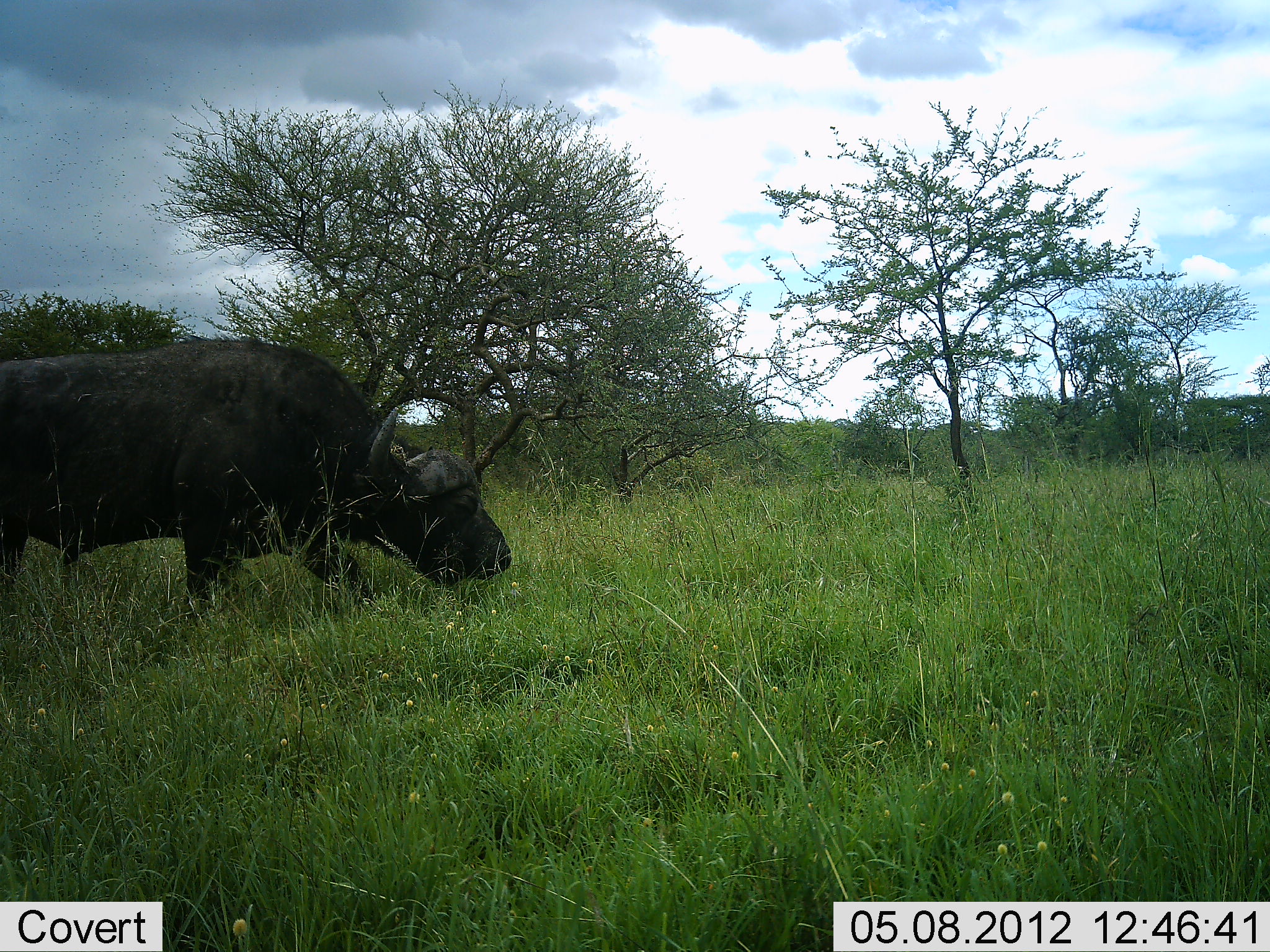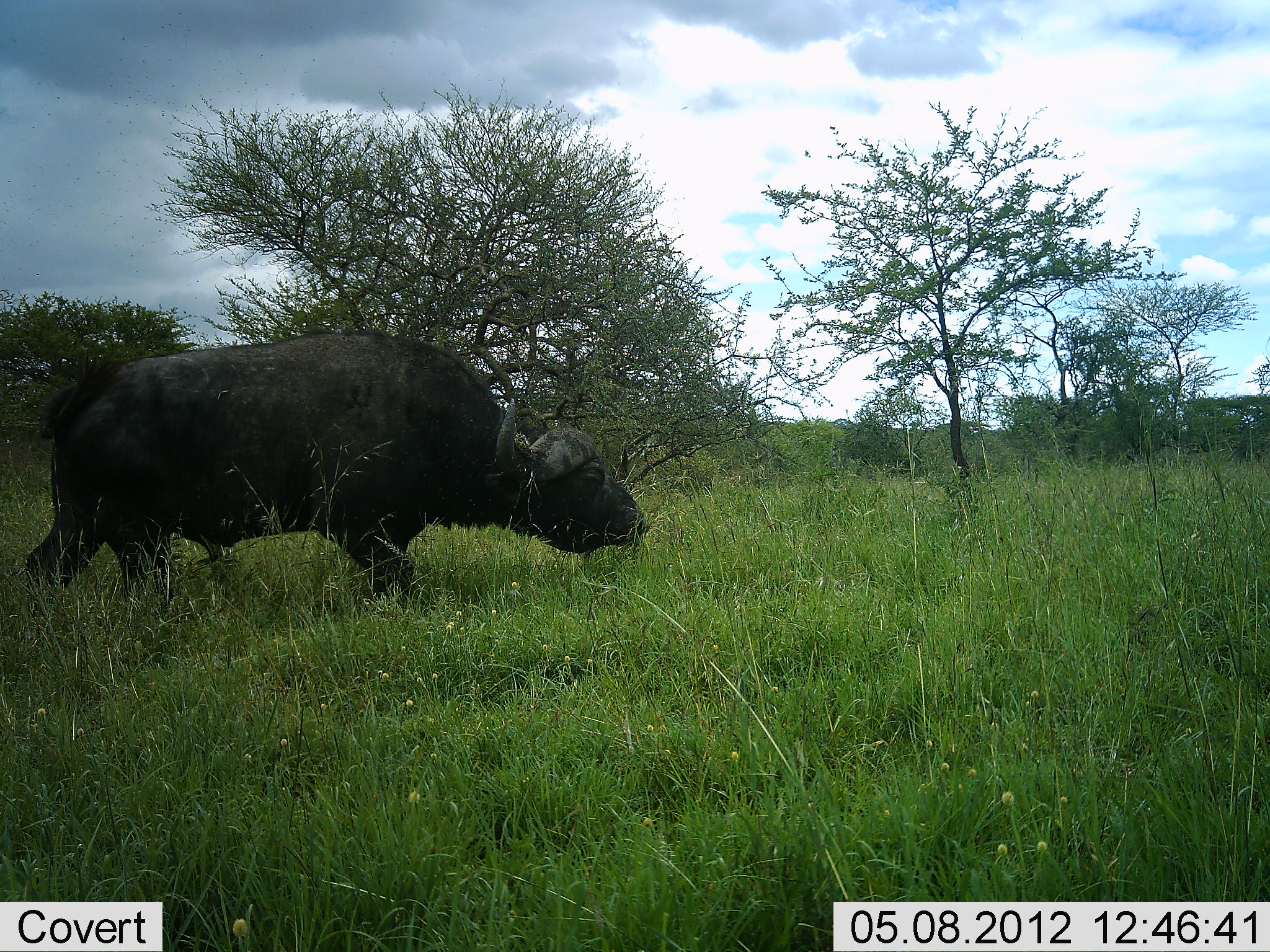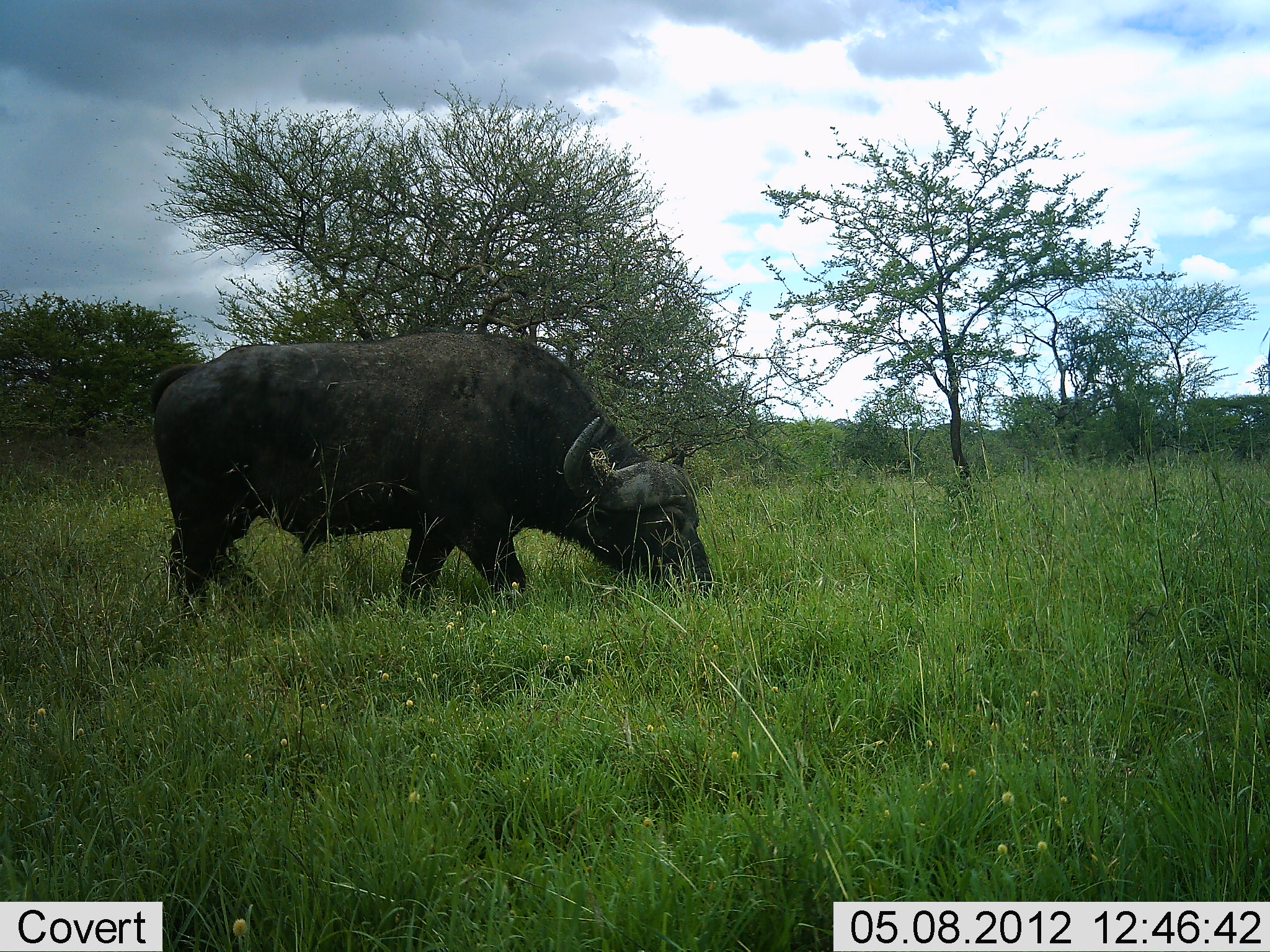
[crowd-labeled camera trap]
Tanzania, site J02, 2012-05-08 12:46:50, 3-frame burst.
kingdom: Animalia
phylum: Chordata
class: Mammalia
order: Artiodactyla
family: Bovidae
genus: Syncerus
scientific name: Syncerus caffer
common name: cape buffalo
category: buffalo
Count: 1.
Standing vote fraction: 0%.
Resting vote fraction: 0%.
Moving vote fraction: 100%.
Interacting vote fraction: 0%.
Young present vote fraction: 0%.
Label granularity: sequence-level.